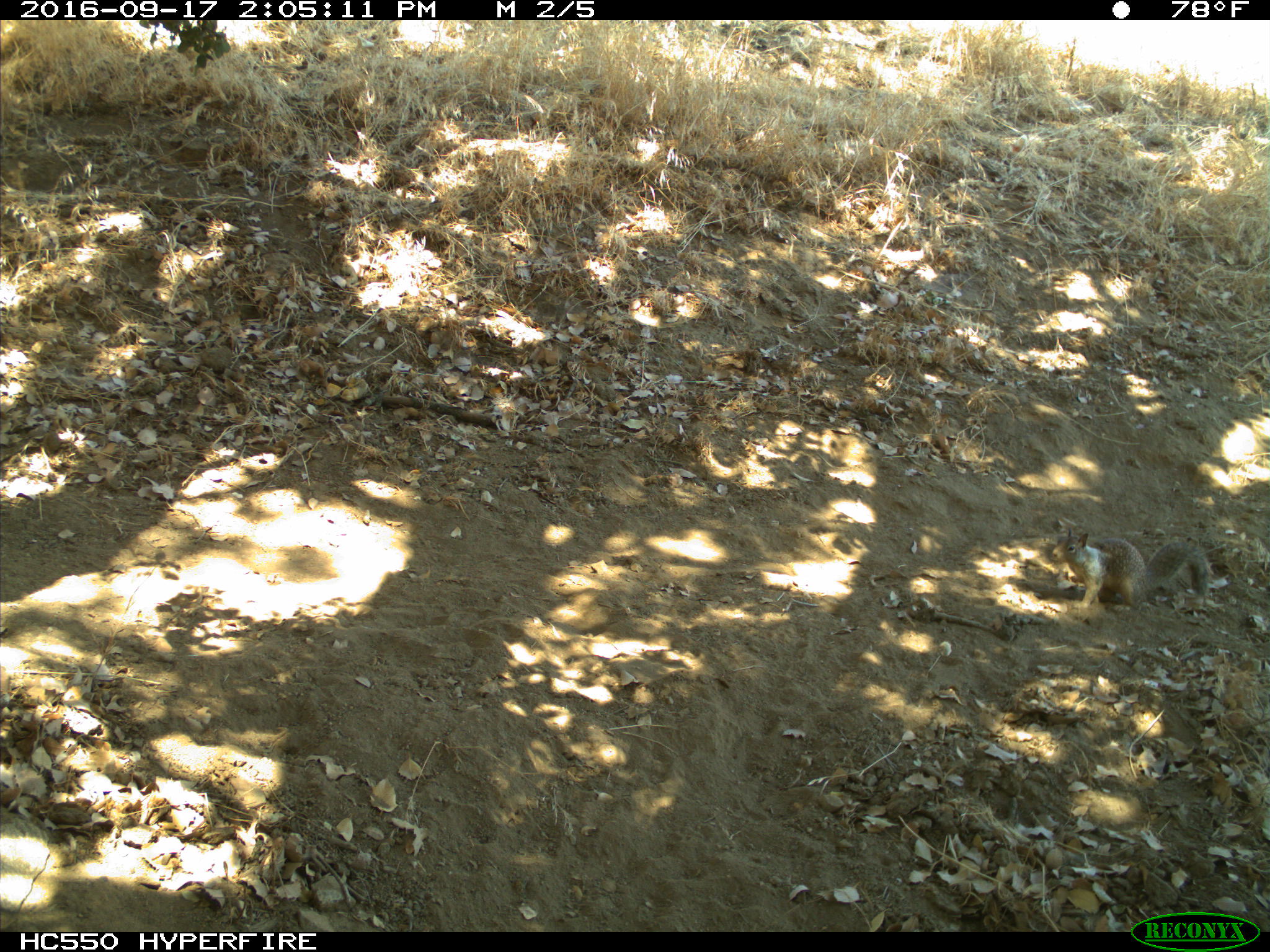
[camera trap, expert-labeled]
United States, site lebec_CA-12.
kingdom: Animalia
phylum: Chordata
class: Mammalia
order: Rodentia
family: Sciuridae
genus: Otospermophilus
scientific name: Otospermophilus beecheyi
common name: california ground squirrel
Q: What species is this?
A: Otospermophilus beecheyi (california ground squirrel).